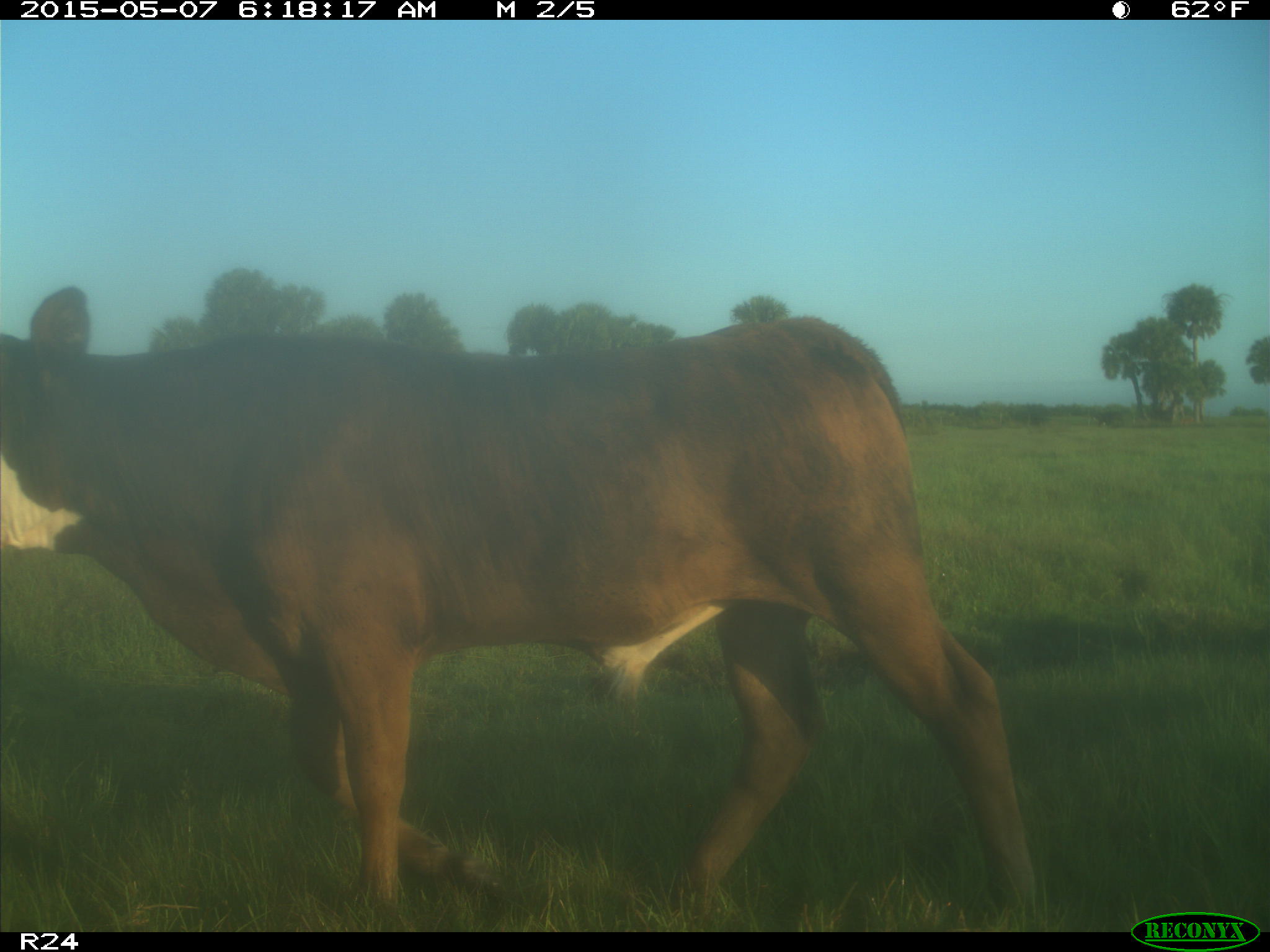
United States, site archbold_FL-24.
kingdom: Animalia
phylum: Chordata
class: Mammalia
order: Artiodactyla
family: Bovidae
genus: Bos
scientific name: Bos taurus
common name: domestic cow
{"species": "Bos taurus (domestic cow)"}